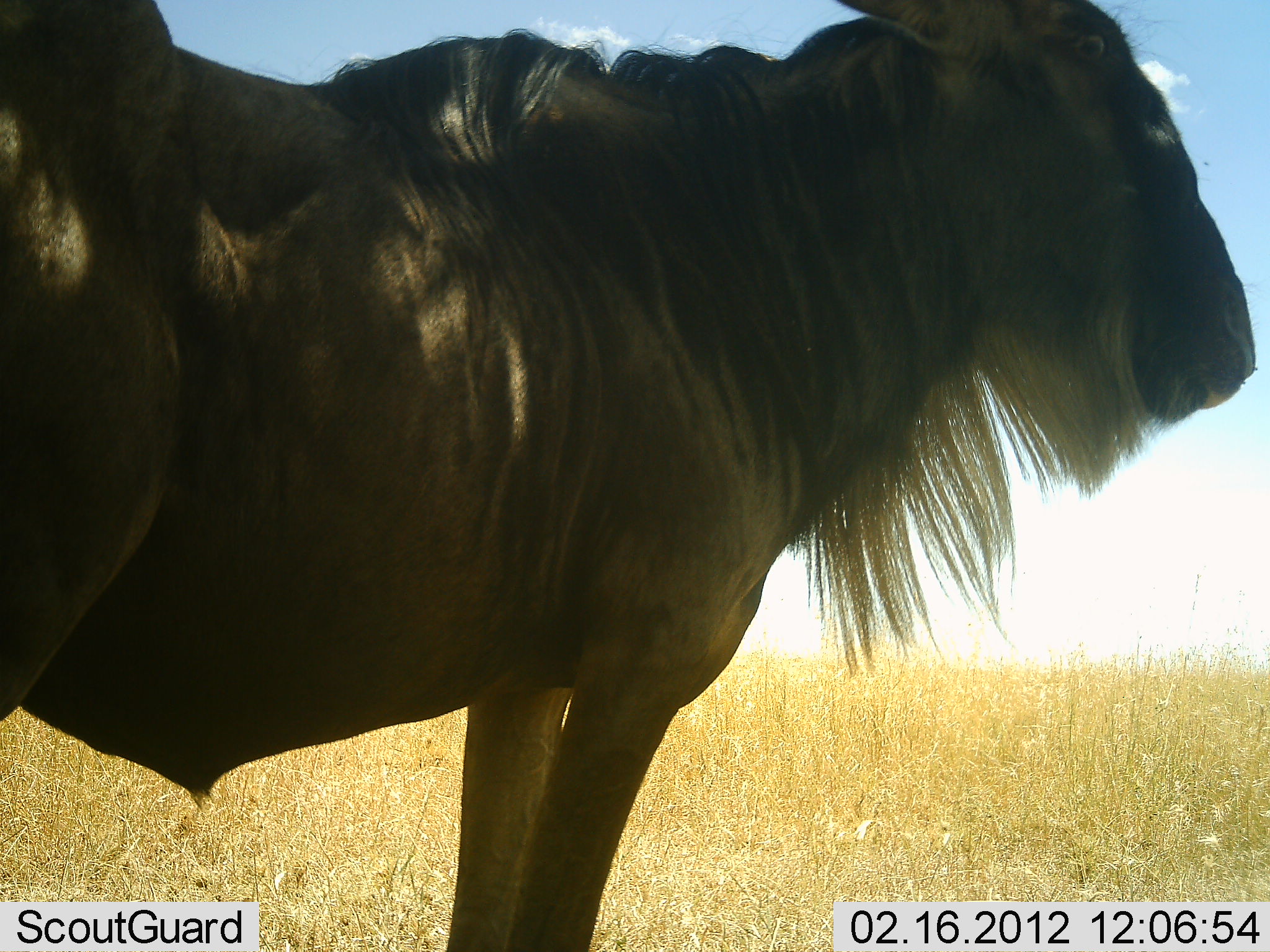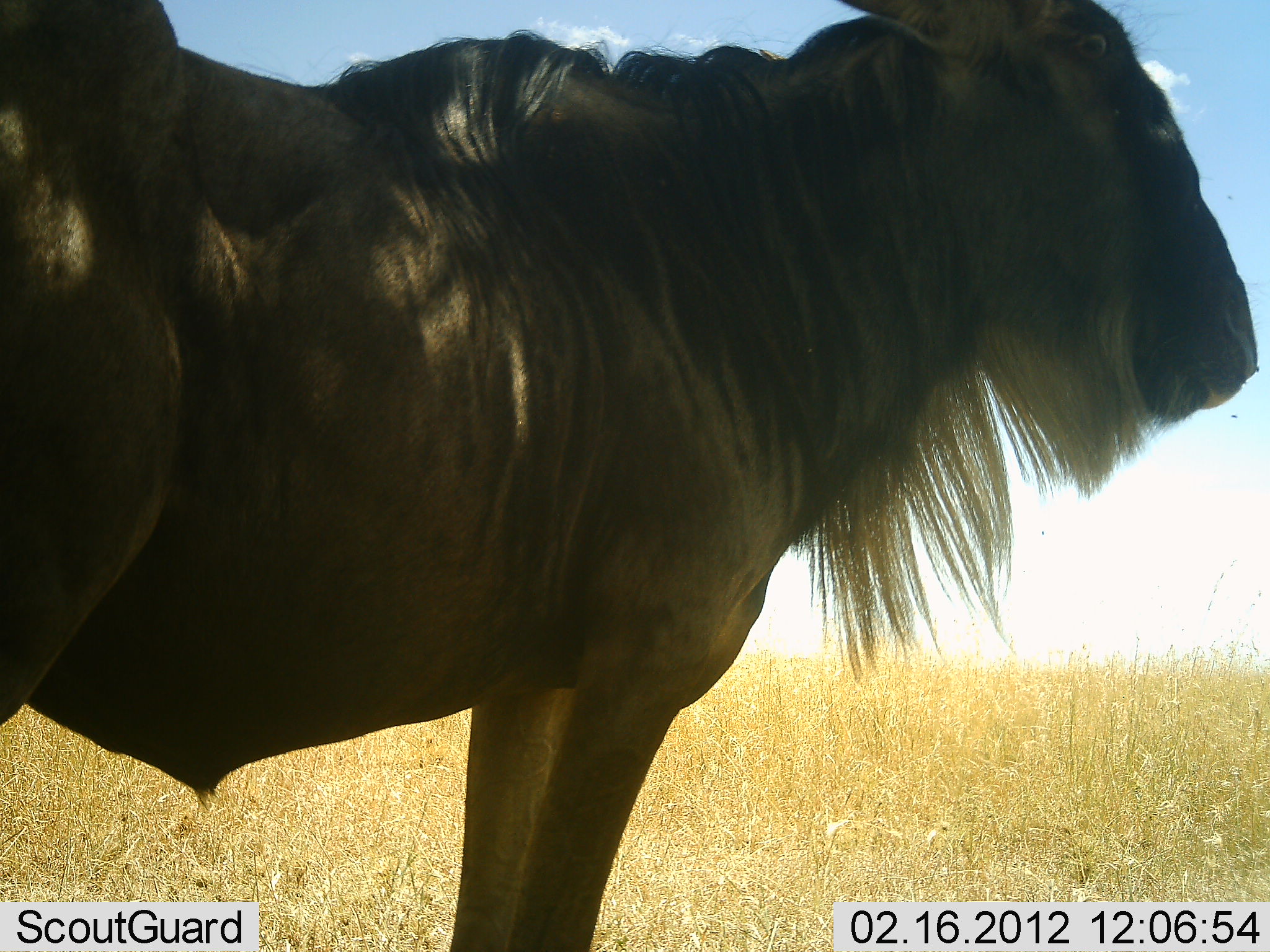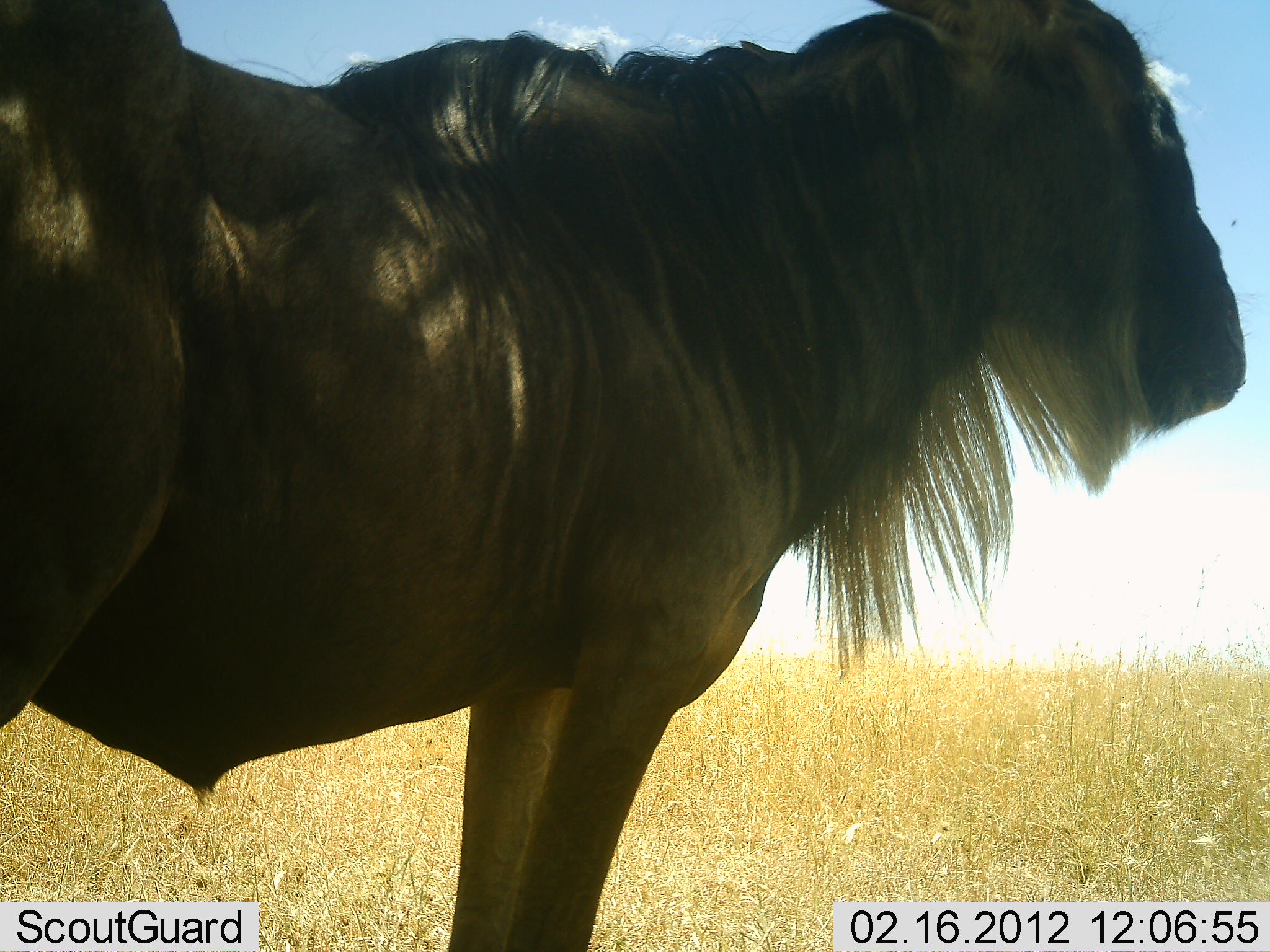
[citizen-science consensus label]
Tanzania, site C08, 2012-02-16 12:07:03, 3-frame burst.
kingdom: Animalia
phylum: Chordata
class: Mammalia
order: Artiodactyla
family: Bovidae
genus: Connochaetes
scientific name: Connochaetes taurinus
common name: blue wildebeest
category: wildebeest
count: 1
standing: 100%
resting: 0%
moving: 0%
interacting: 0%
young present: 0%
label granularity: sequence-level